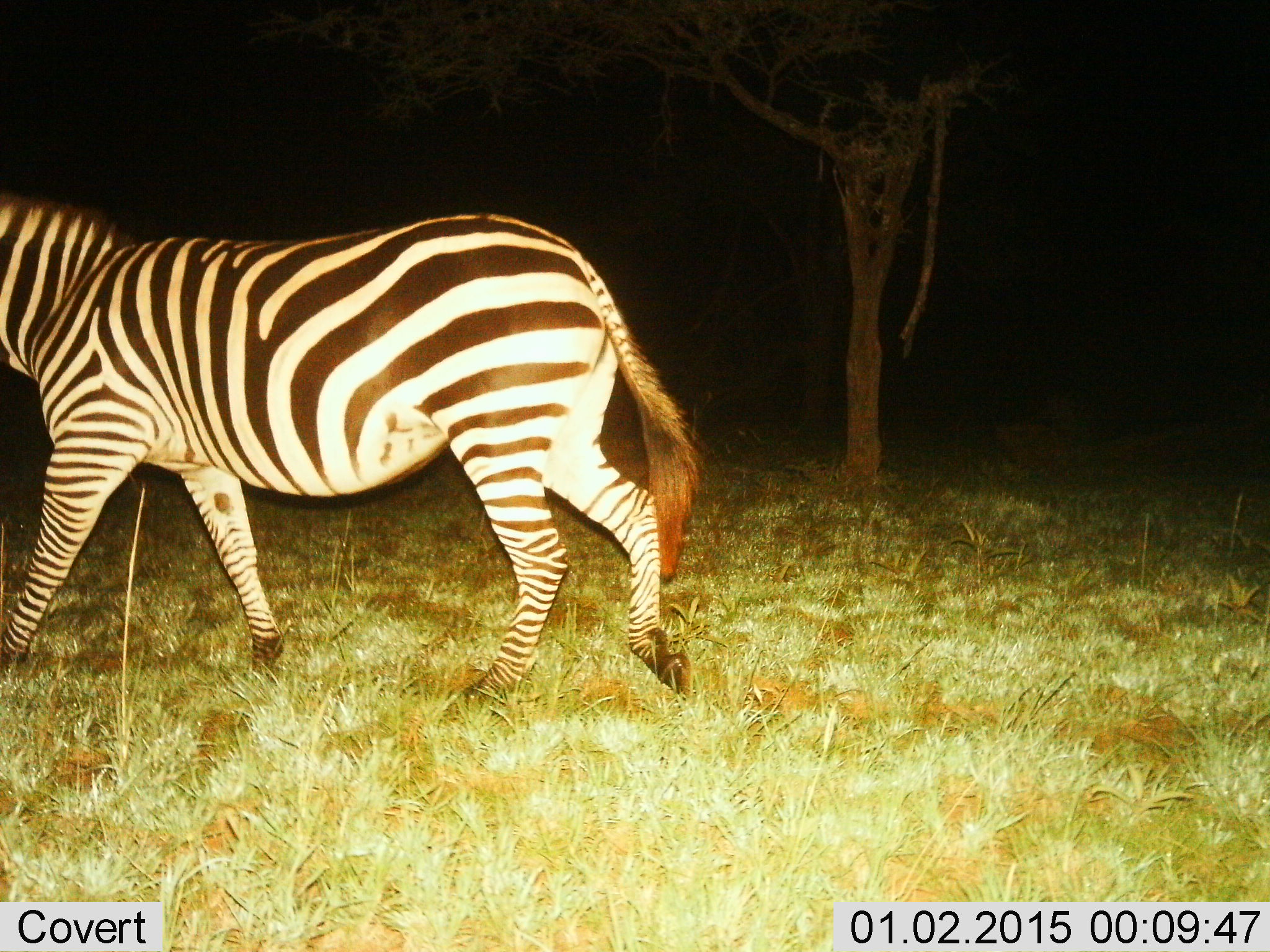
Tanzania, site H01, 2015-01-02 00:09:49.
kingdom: Animalia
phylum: Chordata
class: Mammalia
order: Perissodactyla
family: Equidae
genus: Equus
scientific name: Equus quagga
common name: plains zebra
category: zebra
Zebra (plains zebra) (Equus quagga), count 1. Behavior (volunteer vote fractions): standing 10%, resting 0%, moving 100%, interacting 0%. Young present (vote fraction): 0%. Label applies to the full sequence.